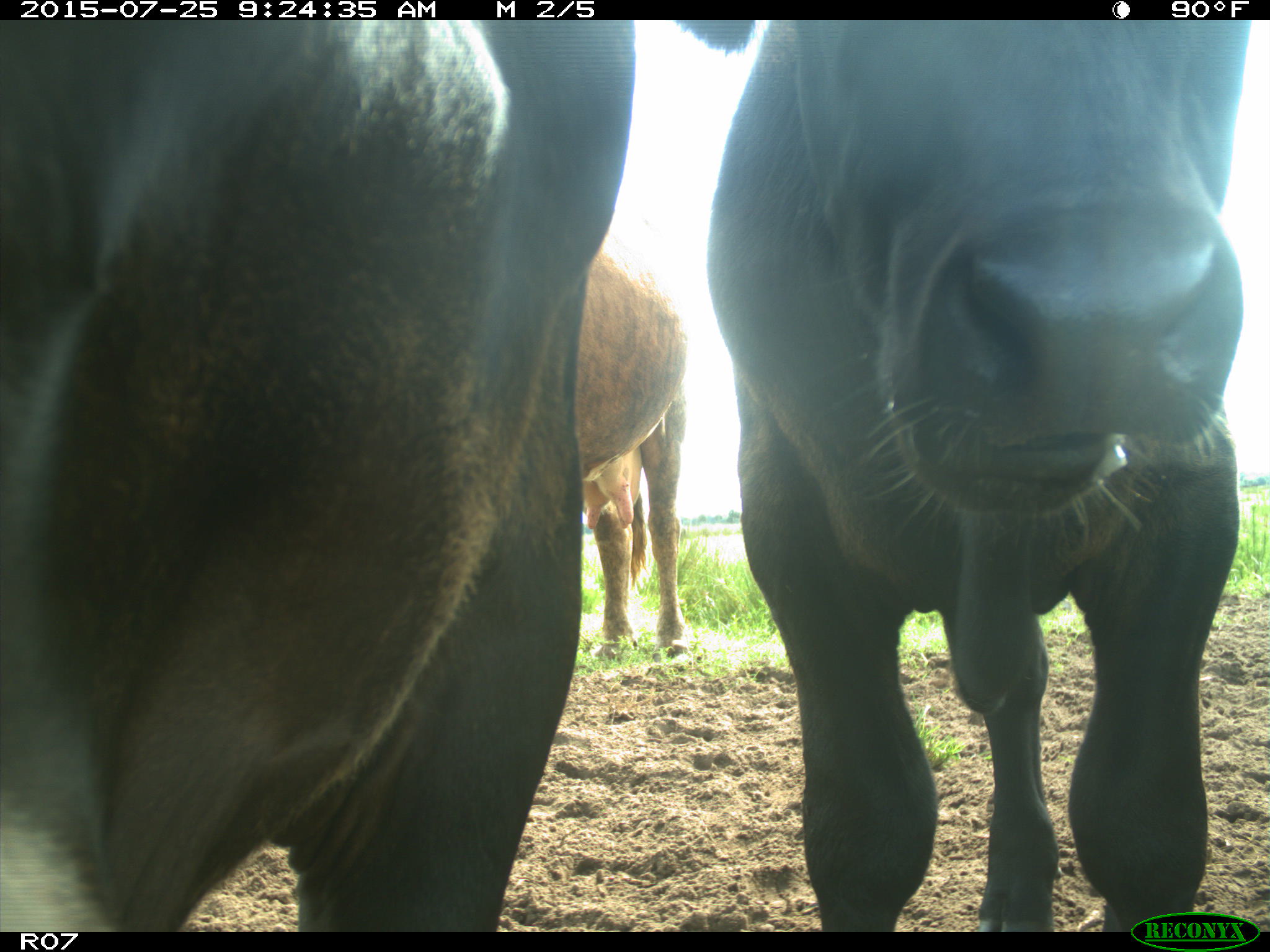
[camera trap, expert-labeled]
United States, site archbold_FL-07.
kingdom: Animalia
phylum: Chordata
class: Mammalia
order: Artiodactyla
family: Bovidae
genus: Bos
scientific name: Bos taurus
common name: domestic cow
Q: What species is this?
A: Bos taurus (domestic cow).